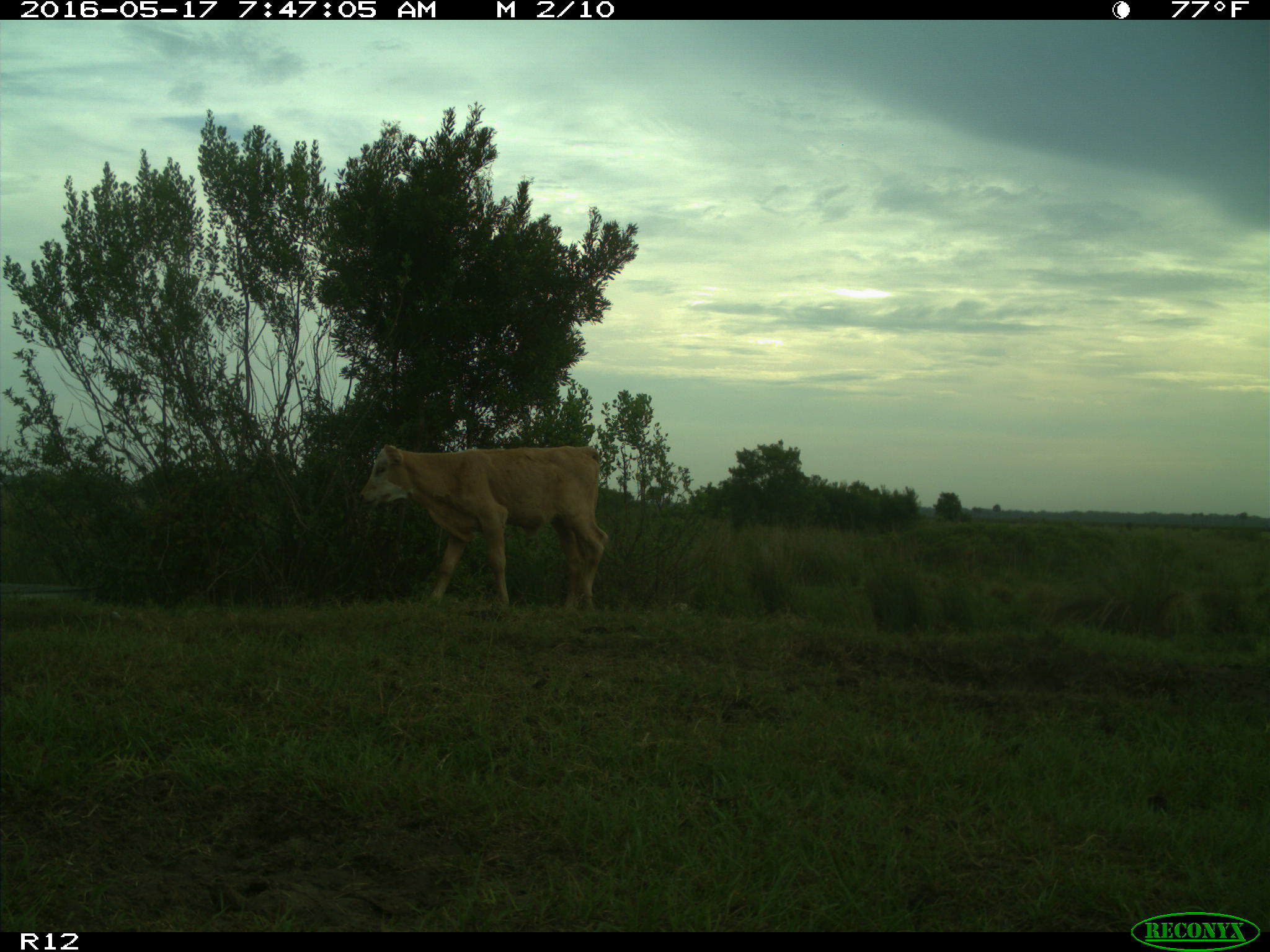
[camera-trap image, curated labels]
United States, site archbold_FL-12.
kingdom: Animalia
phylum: Chordata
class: Mammalia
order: Artiodactyla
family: Bovidae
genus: Bos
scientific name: Bos taurus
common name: domestic cow